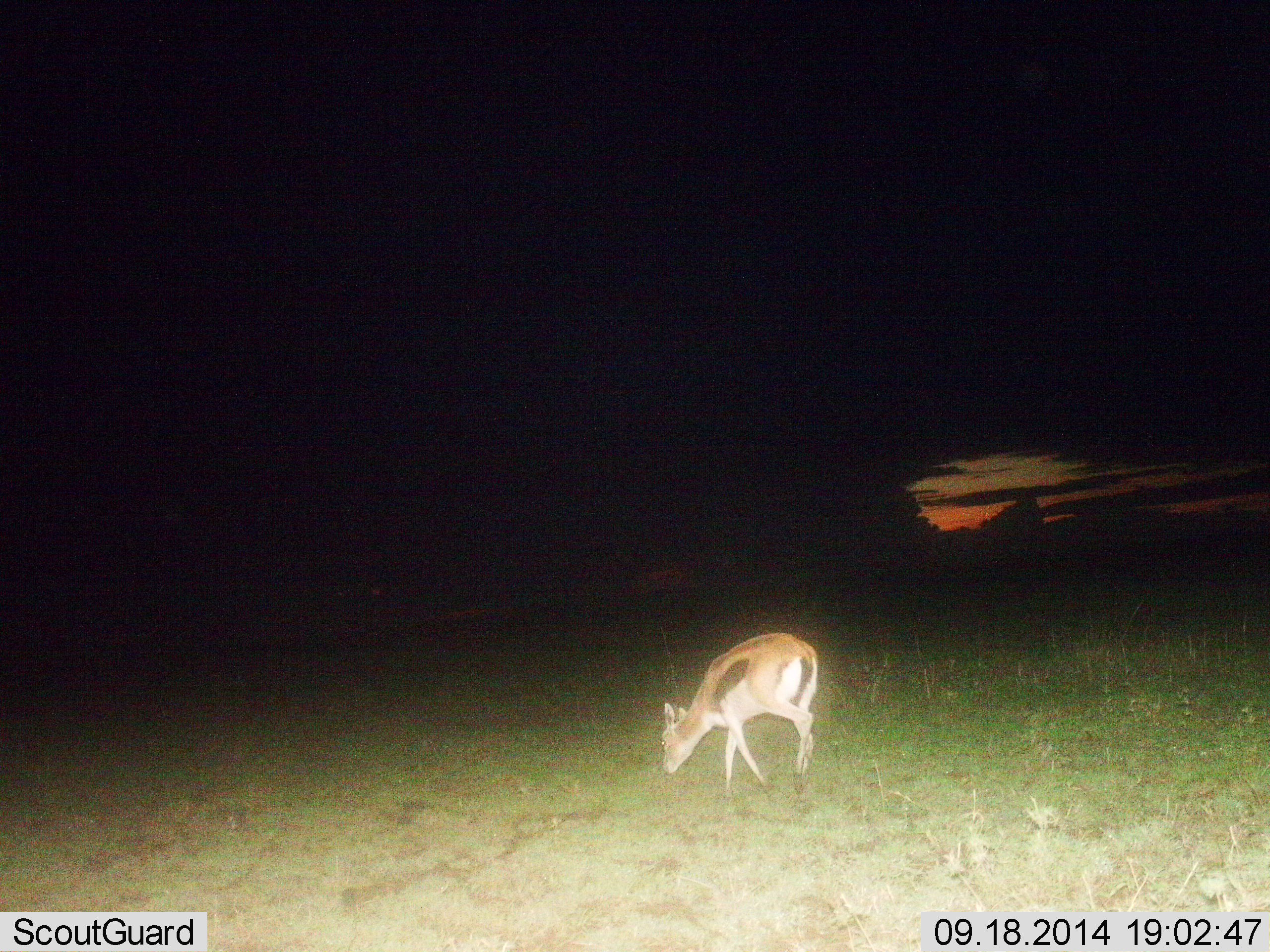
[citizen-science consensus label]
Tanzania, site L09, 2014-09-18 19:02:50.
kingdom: Animalia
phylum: Chordata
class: Mammalia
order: Artiodactyla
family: Bovidae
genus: Eudorcas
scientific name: Eudorcas thomsonii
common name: thomson's gazelle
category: gazellethomsons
Gazellethomsons (thomson's gazelle) (Eudorcas thomsonii), count 1. Behavior (volunteer vote fractions): standing 0%, resting 0%, moving 0%, interacting 0%. Young present (vote fraction): 0%. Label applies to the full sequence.